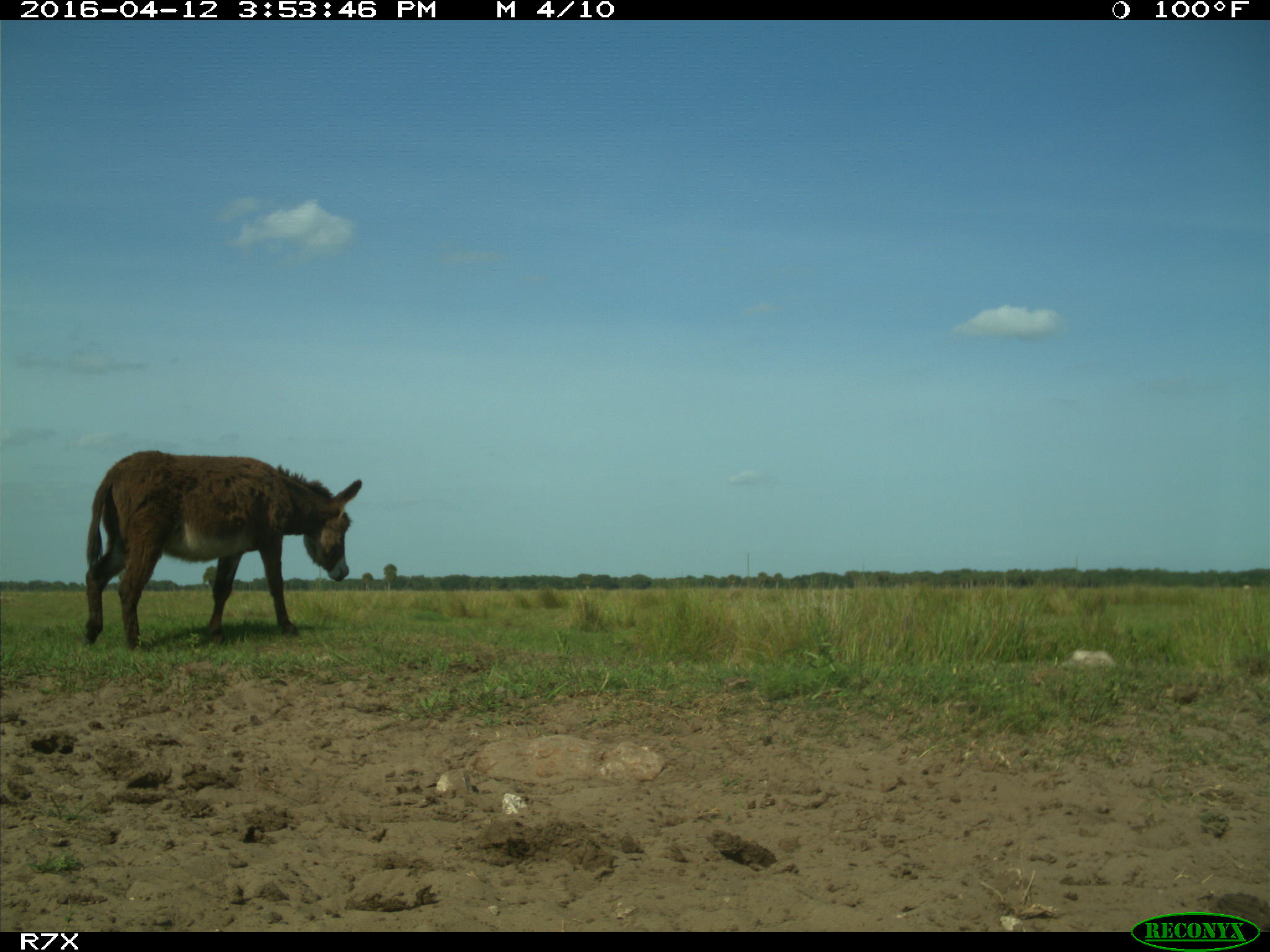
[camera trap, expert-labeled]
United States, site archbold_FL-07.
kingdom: Animalia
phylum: Chordata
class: Mammalia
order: Artiodactyla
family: Bovidae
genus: Bos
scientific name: Bos taurus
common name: domestic cow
Bos taurus (domestic cow).